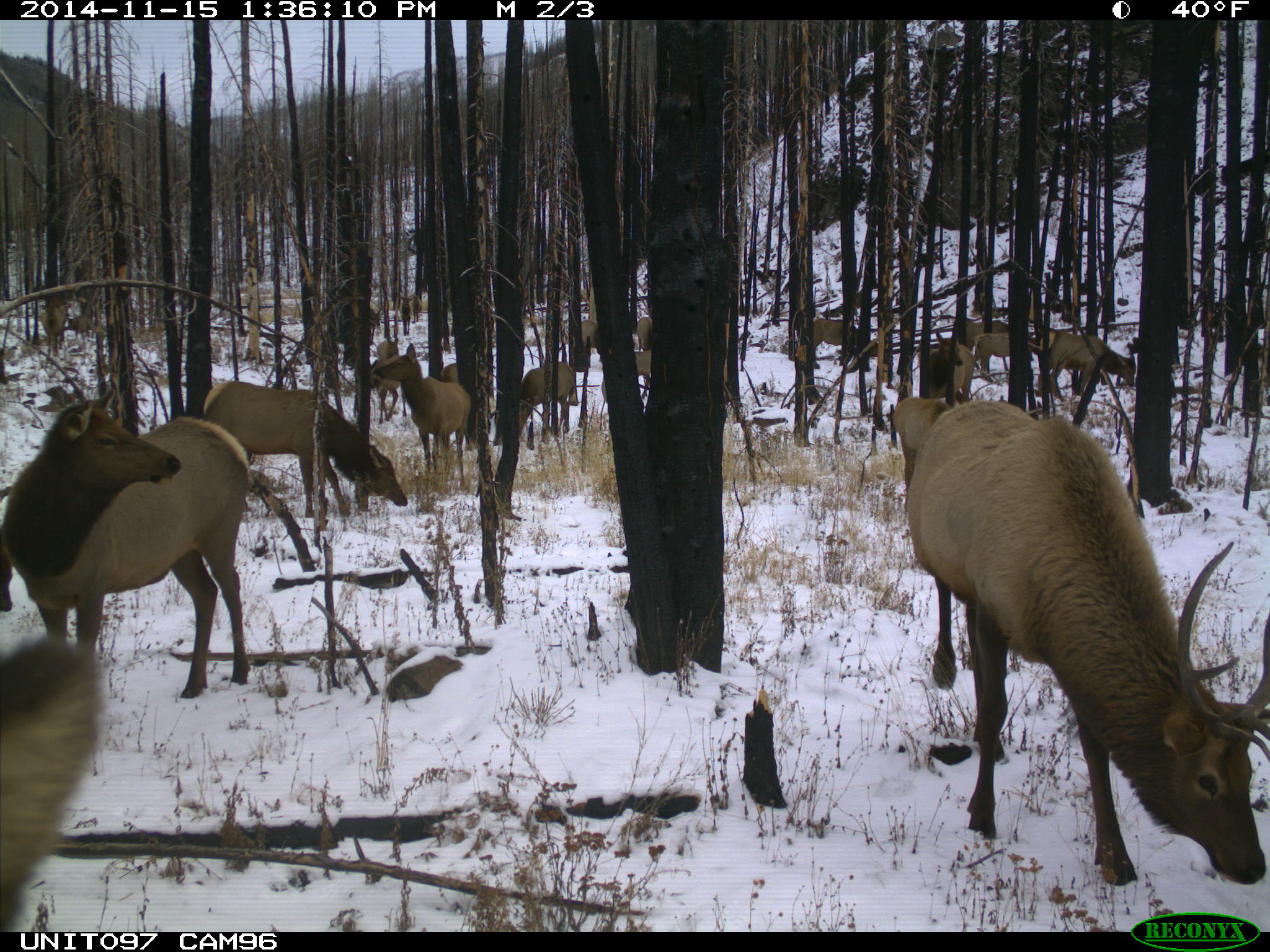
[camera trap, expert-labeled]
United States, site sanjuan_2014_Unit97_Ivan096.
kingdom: Animalia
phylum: Chordata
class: Mammalia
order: Artiodactyla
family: Cervidae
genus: Cervus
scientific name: Cervus elaphus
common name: red deer